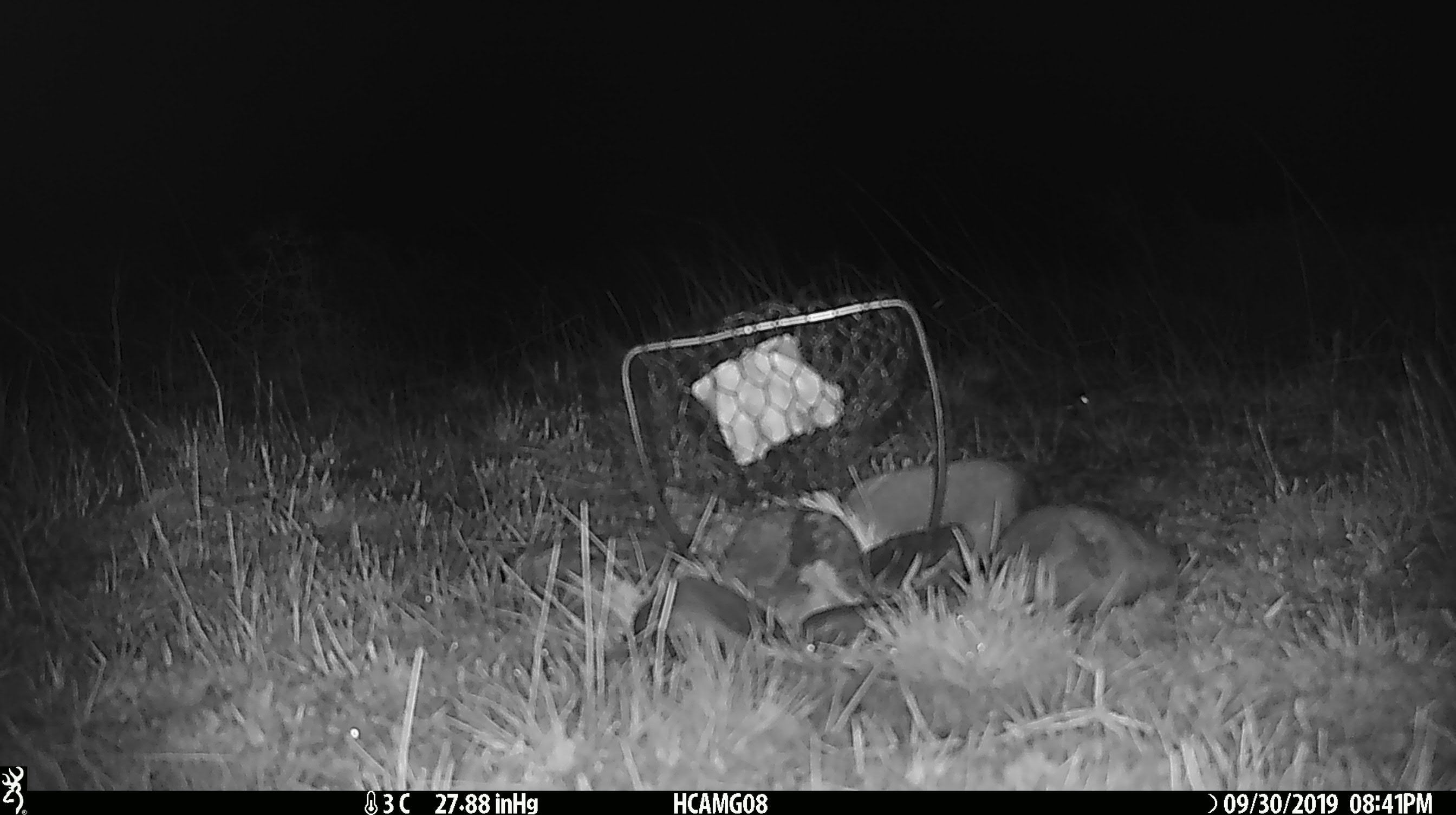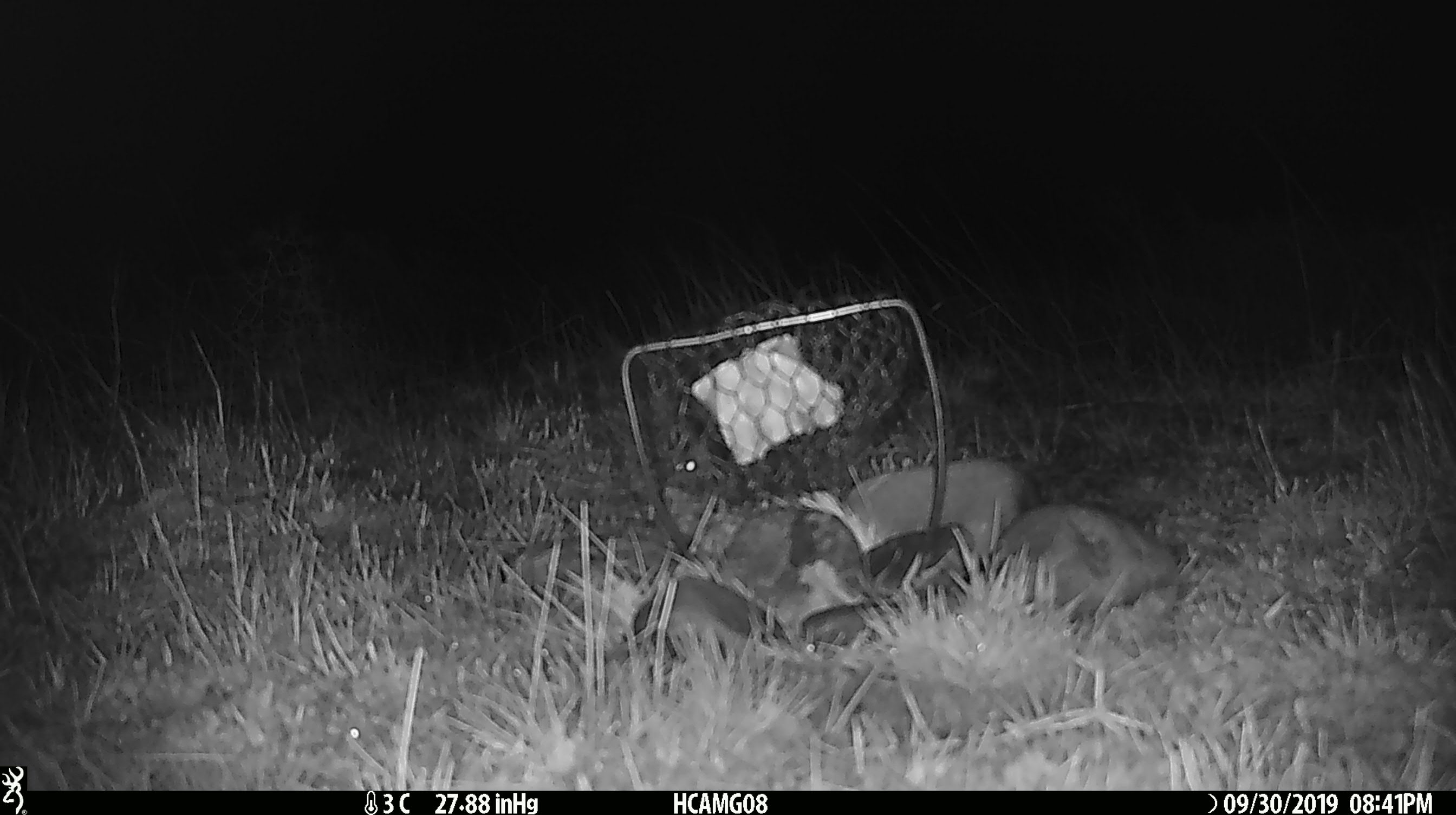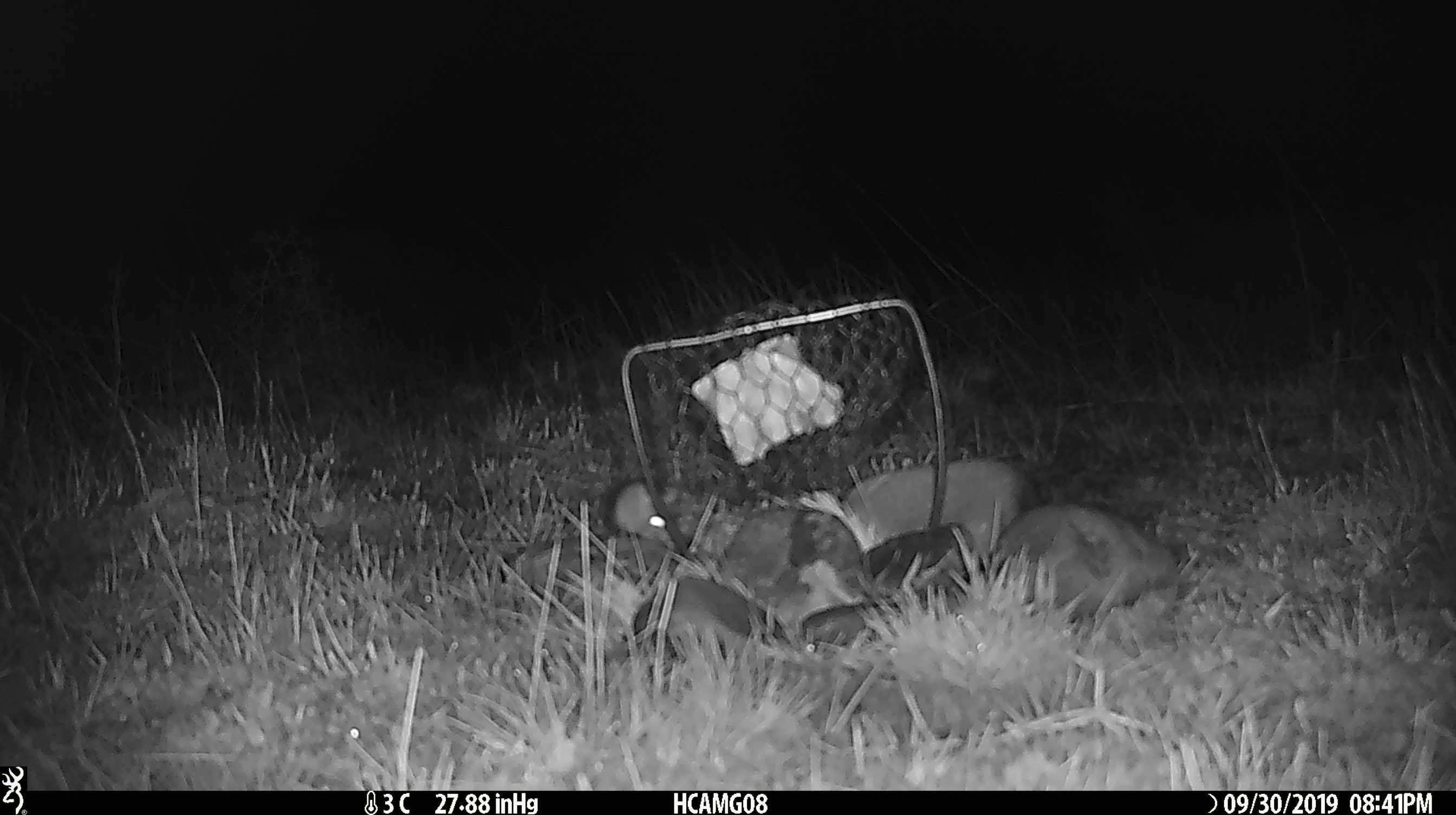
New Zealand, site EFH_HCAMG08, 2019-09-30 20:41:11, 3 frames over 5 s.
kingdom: Animalia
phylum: Chordata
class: Mammalia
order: Rodentia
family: Muridae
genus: Mus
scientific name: Mus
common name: mouse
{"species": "mouse (Mus)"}